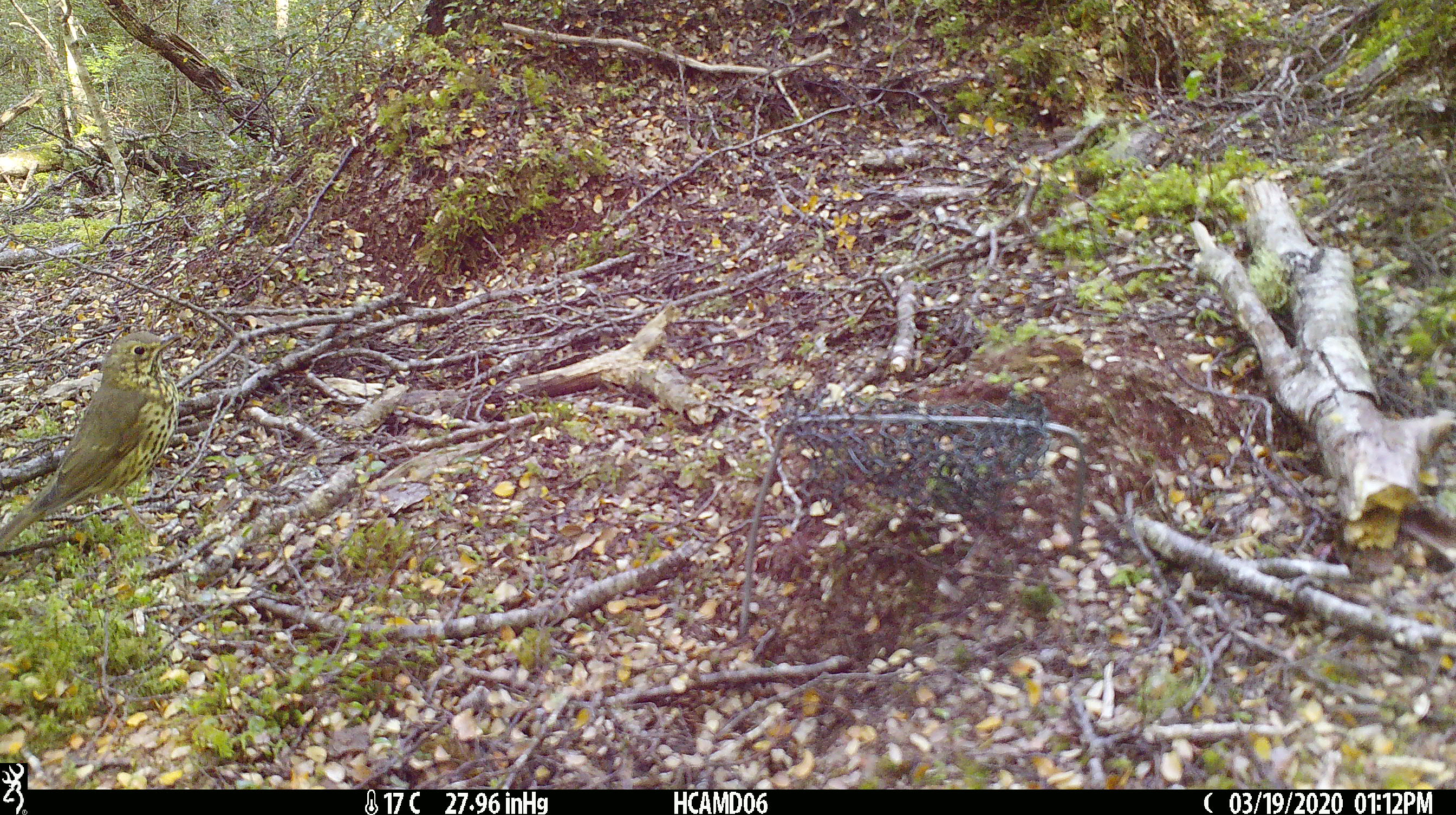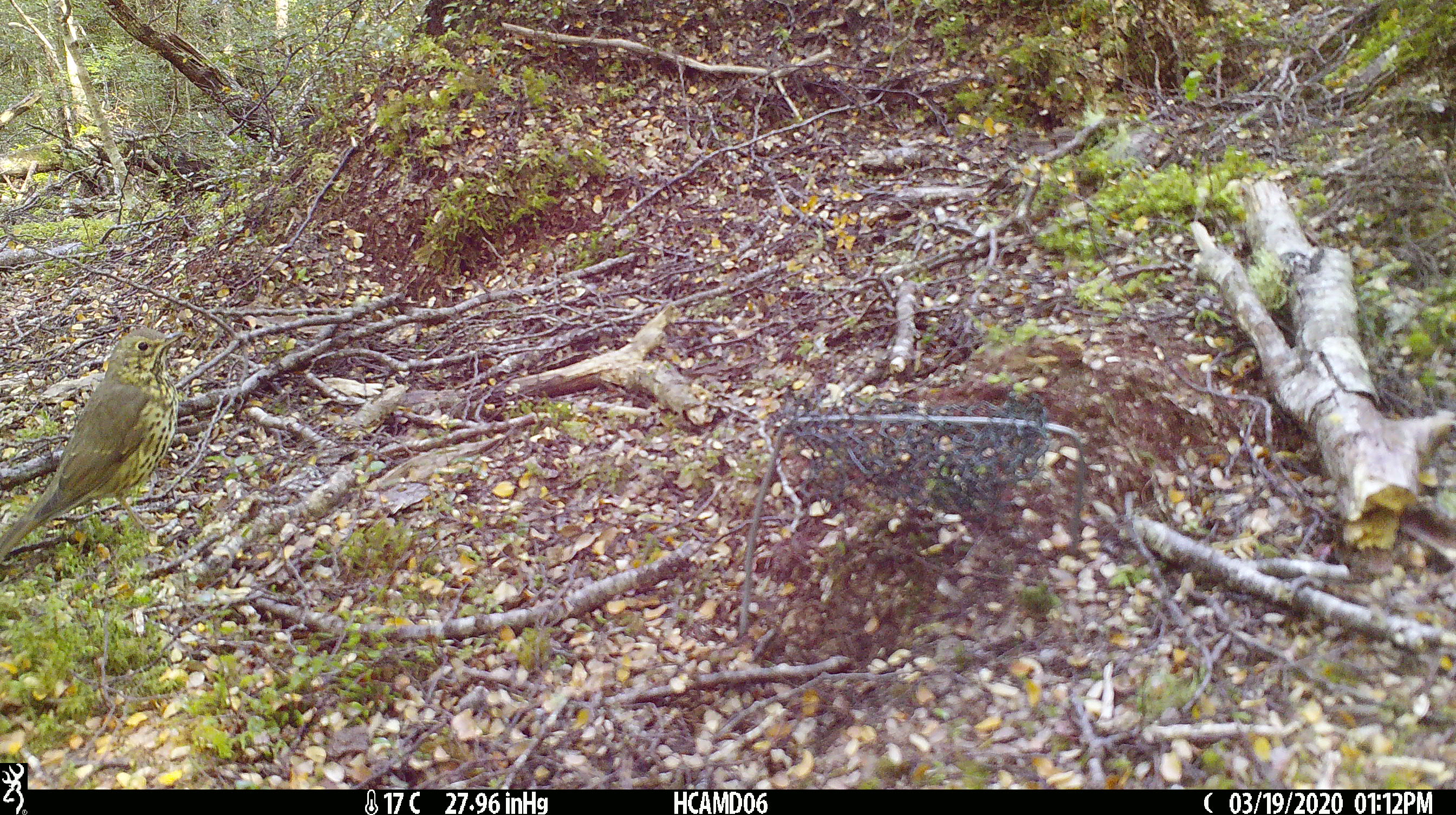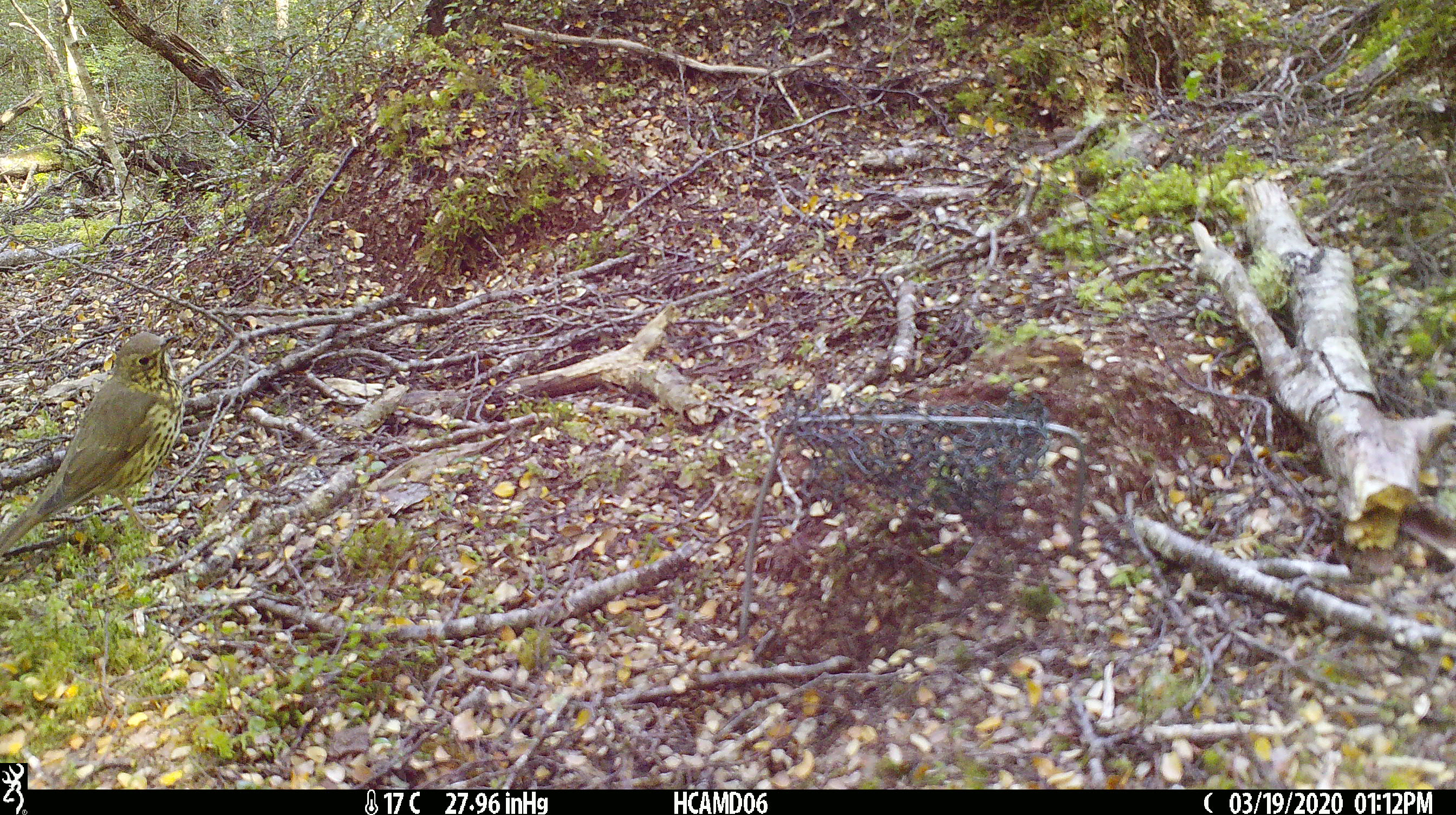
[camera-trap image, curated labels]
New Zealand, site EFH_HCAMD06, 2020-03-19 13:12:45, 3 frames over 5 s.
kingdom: Animalia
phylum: Chordata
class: Aves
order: Passeriformes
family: Turdidae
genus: Turdus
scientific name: Turdus philomelos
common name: song thrush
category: thrush